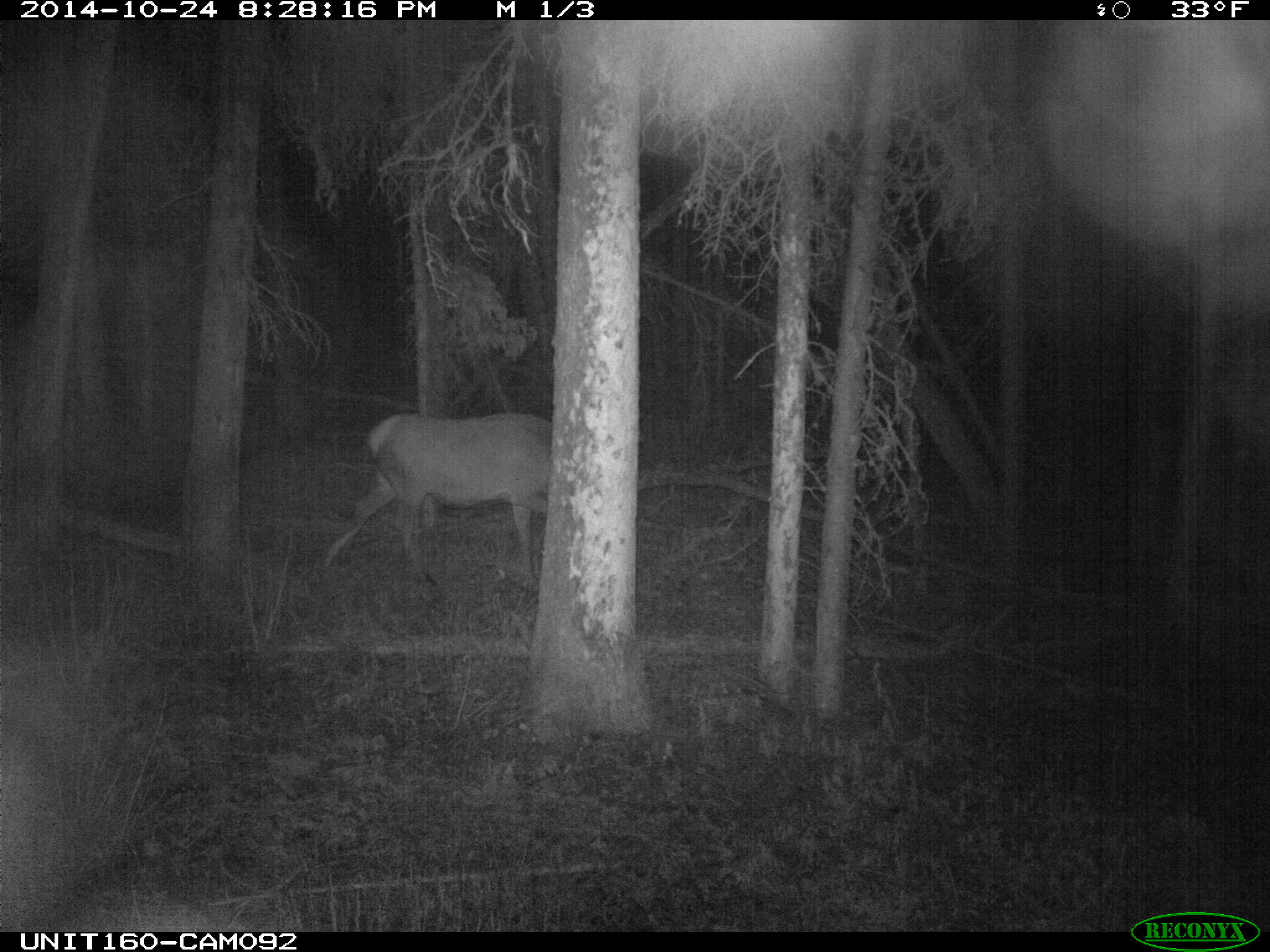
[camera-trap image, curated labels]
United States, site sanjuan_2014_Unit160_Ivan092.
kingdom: Animalia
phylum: Chordata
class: Mammalia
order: Artiodactyla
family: Cervidae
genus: Cervus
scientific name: Cervus elaphus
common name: red deer